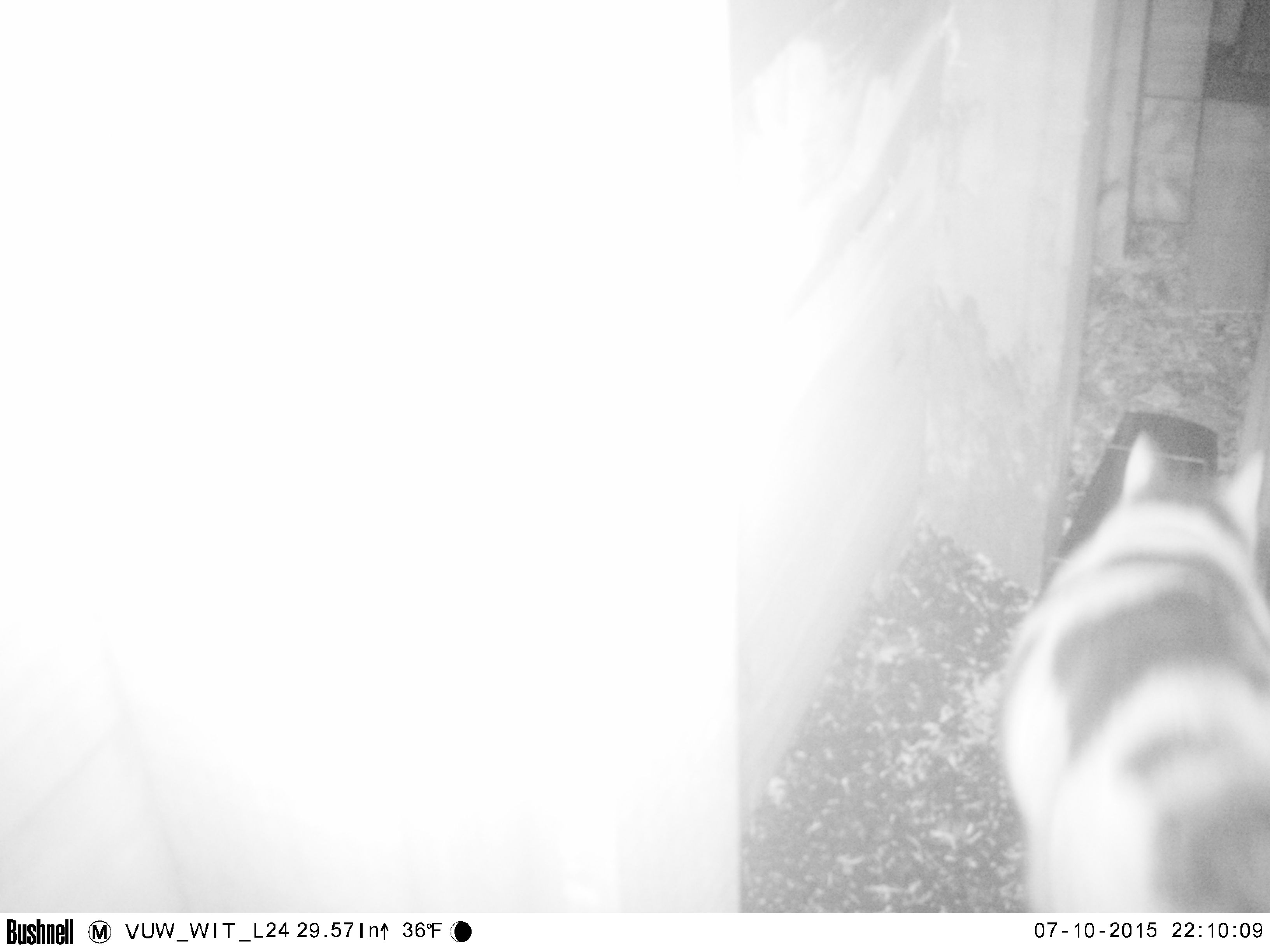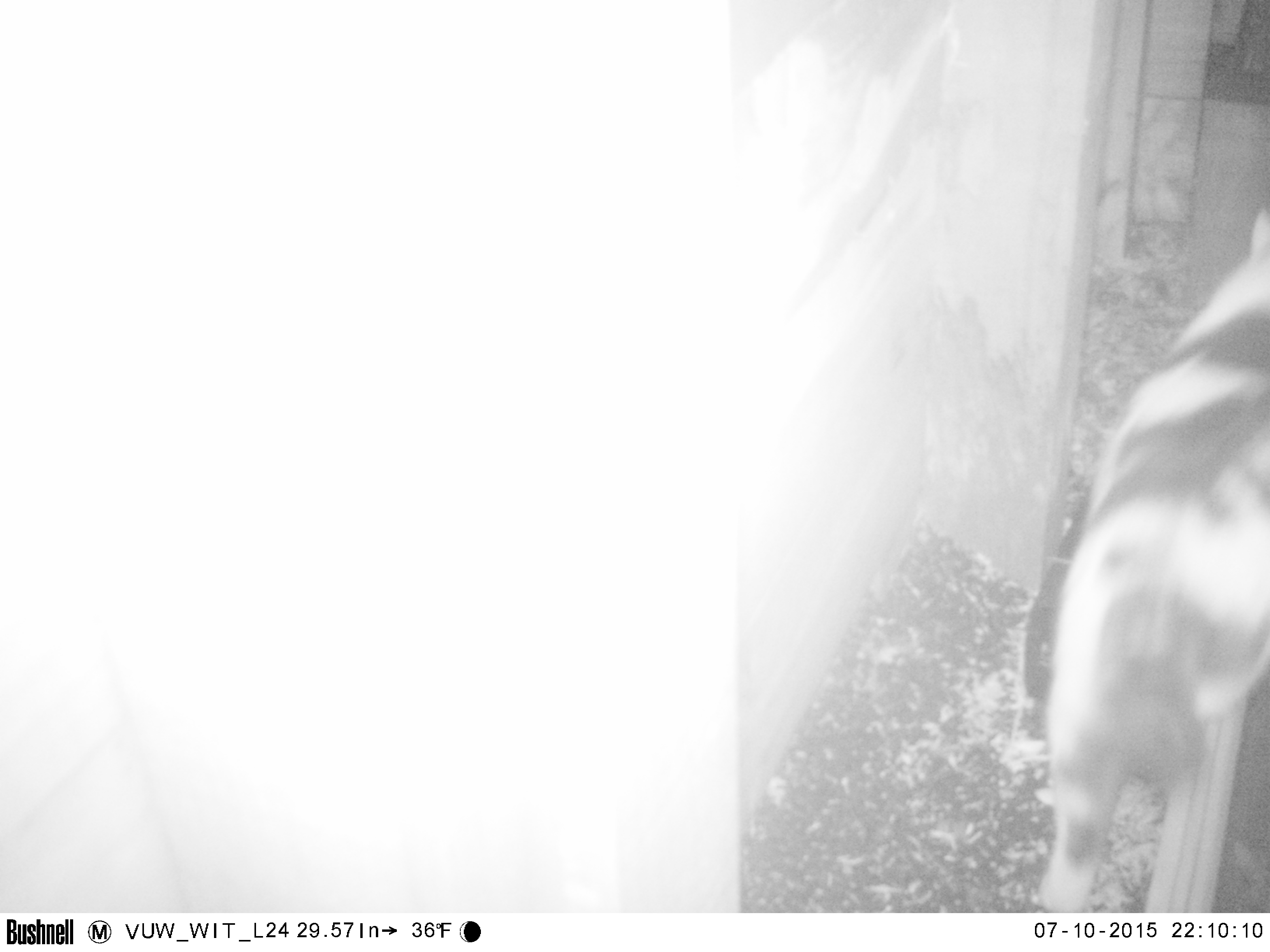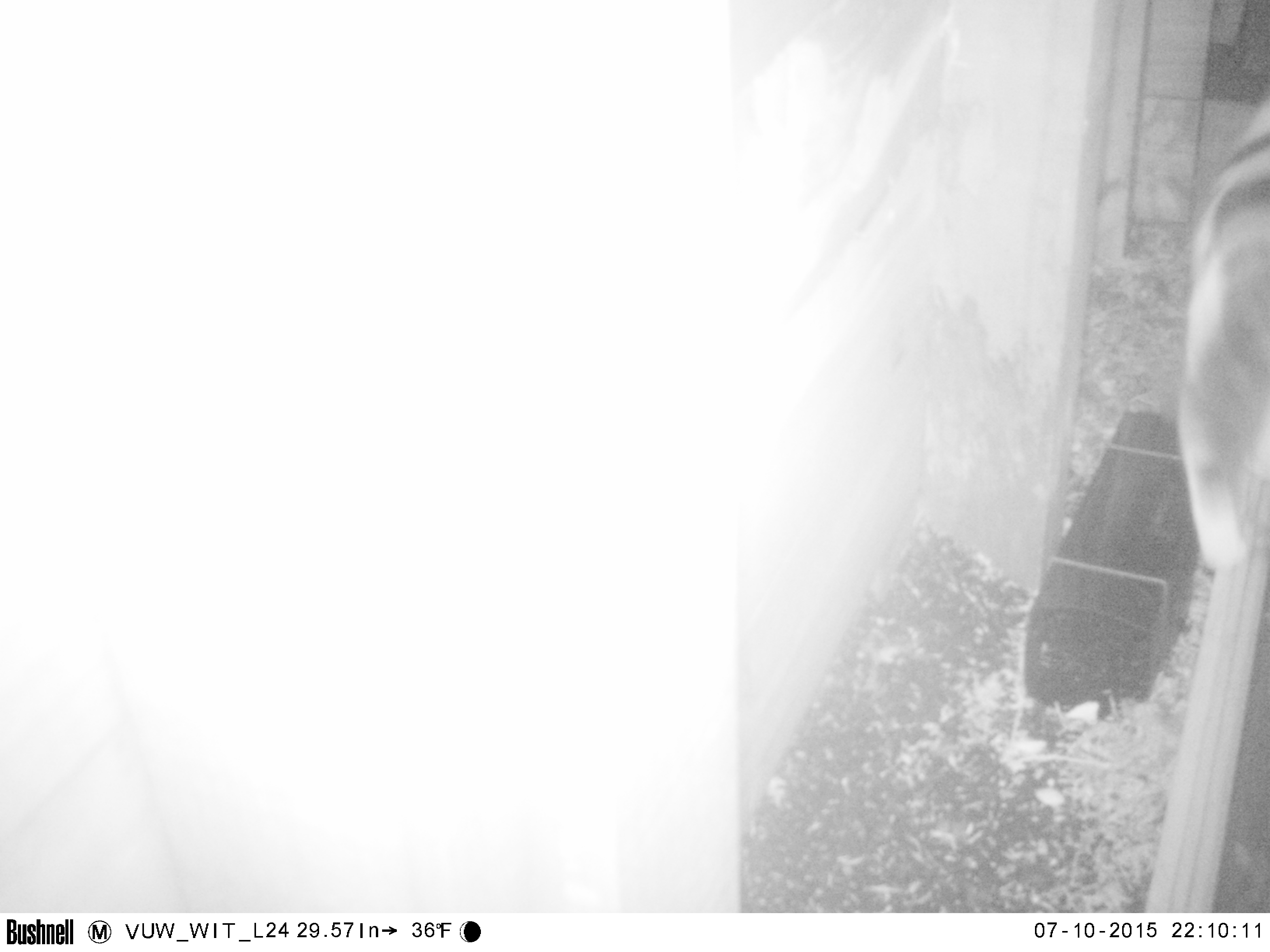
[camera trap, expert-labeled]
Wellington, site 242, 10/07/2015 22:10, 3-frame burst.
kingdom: Animalia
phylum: Chordata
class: Mammalia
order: Carnivora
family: Felidae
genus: Felis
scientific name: Felis catus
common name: cat